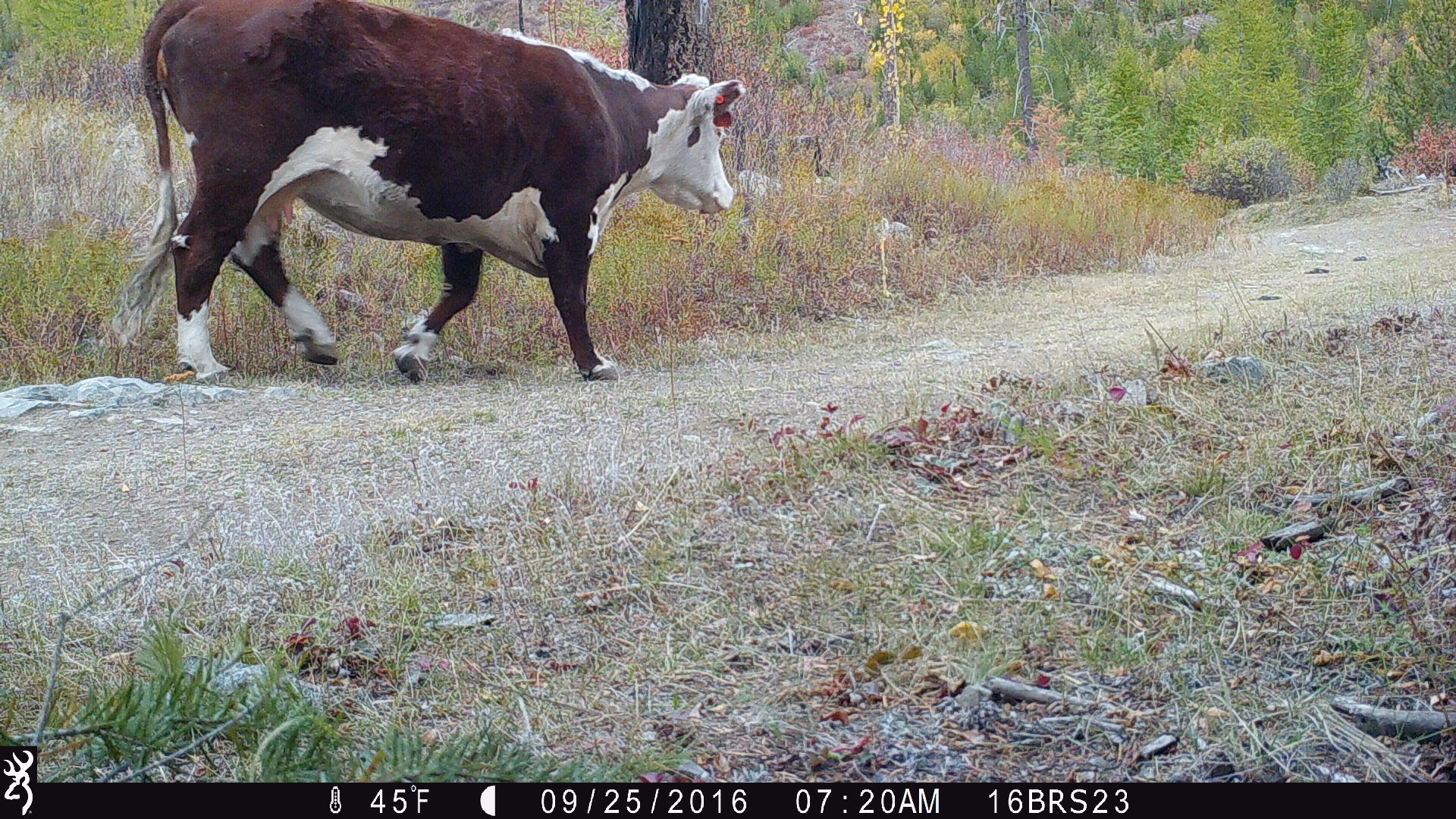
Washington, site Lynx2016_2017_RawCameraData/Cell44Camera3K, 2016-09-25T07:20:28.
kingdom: Animalia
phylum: Chordata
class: Mammalia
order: Carnivora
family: Canidae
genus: Canis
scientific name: Canis latrans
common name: coyote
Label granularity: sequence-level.